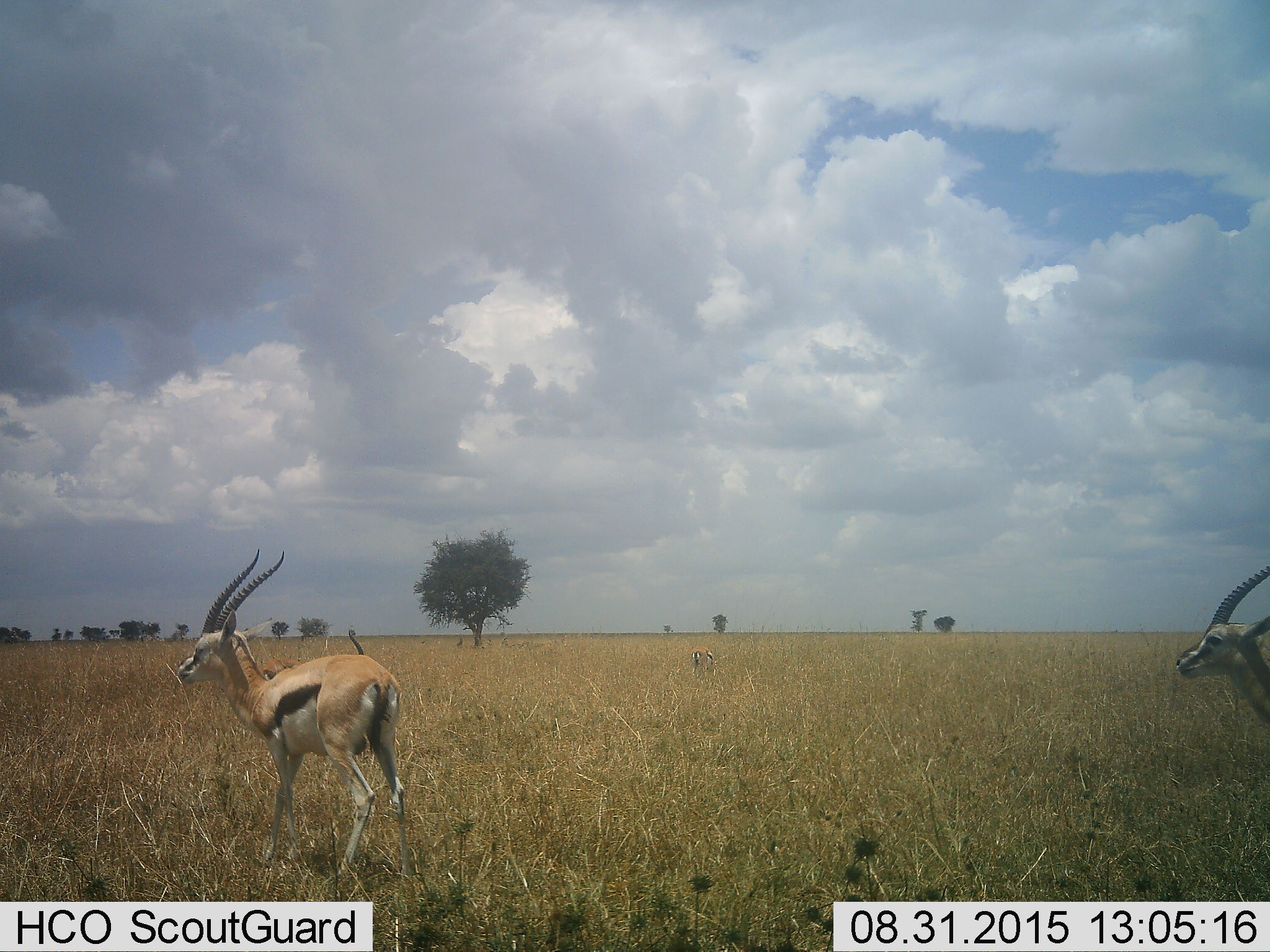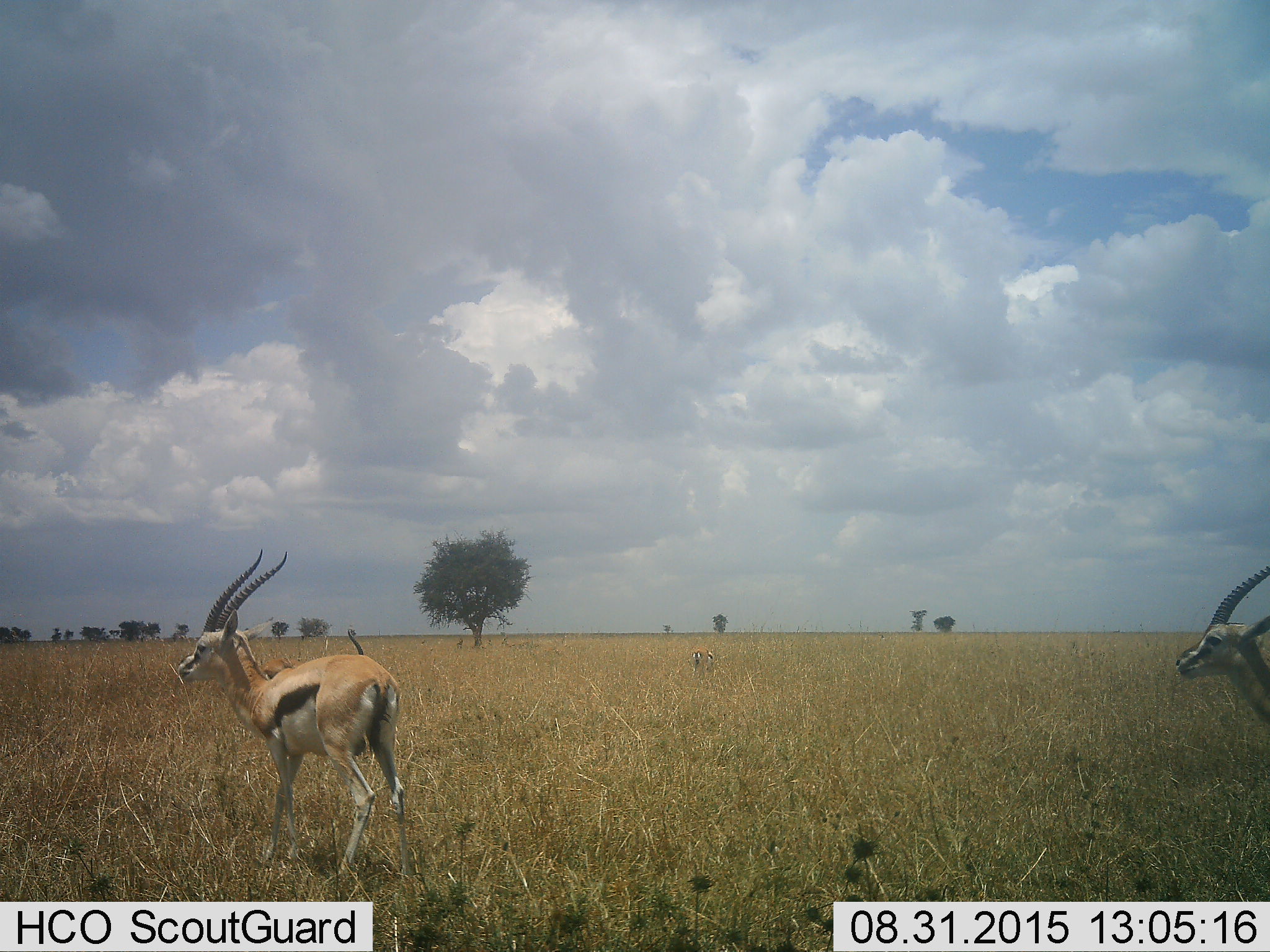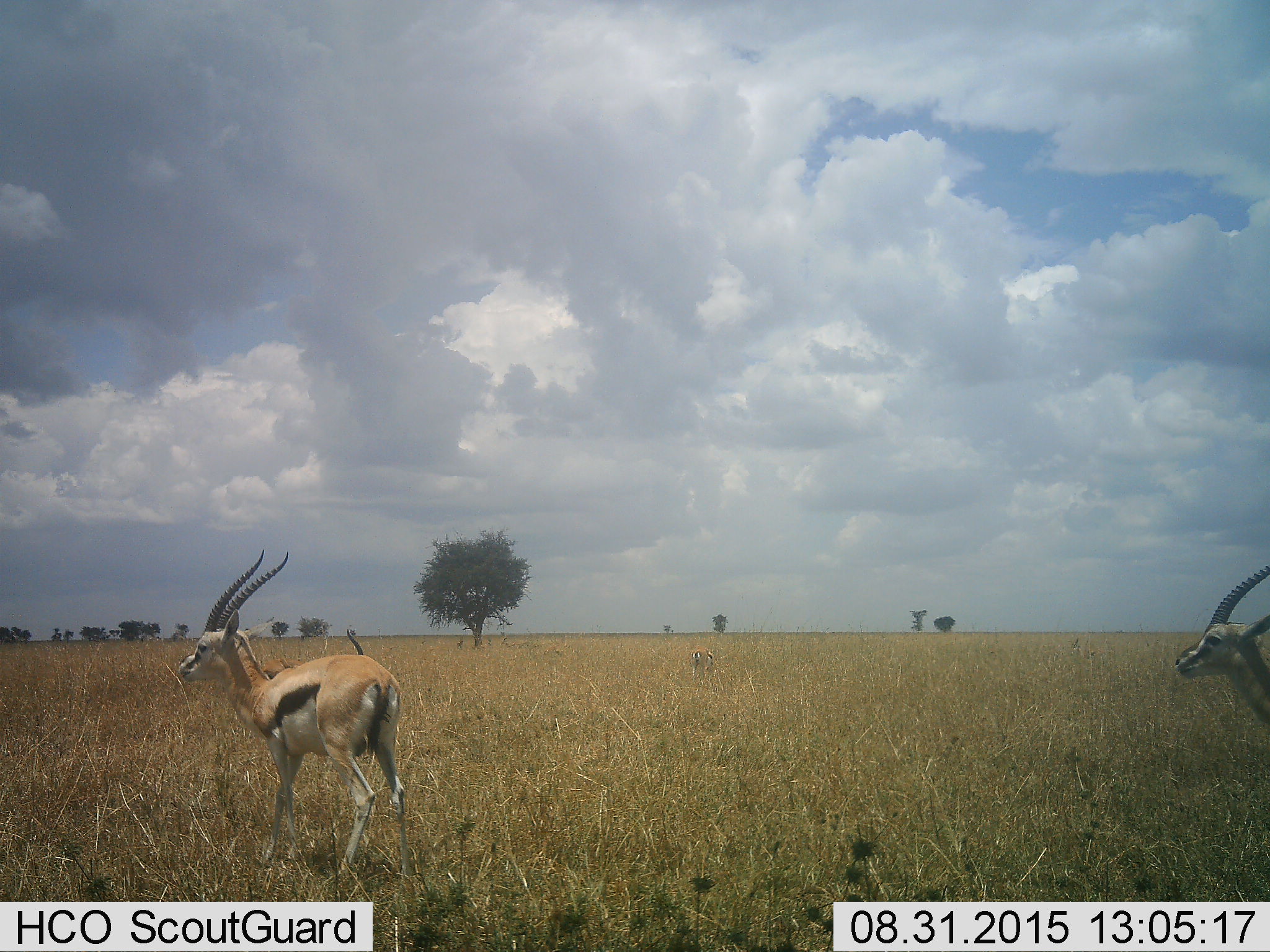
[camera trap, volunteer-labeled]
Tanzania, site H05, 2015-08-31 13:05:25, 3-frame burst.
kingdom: Animalia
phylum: Chordata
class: Mammalia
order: Artiodactyla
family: Bovidae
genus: Eudorcas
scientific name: Eudorcas thomsonii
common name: thomson's gazelle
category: gazellethomsons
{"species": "gazellethomsons (thomson's gazelle) (Eudorcas thomsonii)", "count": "3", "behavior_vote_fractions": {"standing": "100%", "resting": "10%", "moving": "20%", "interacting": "0%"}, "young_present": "0%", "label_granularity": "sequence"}